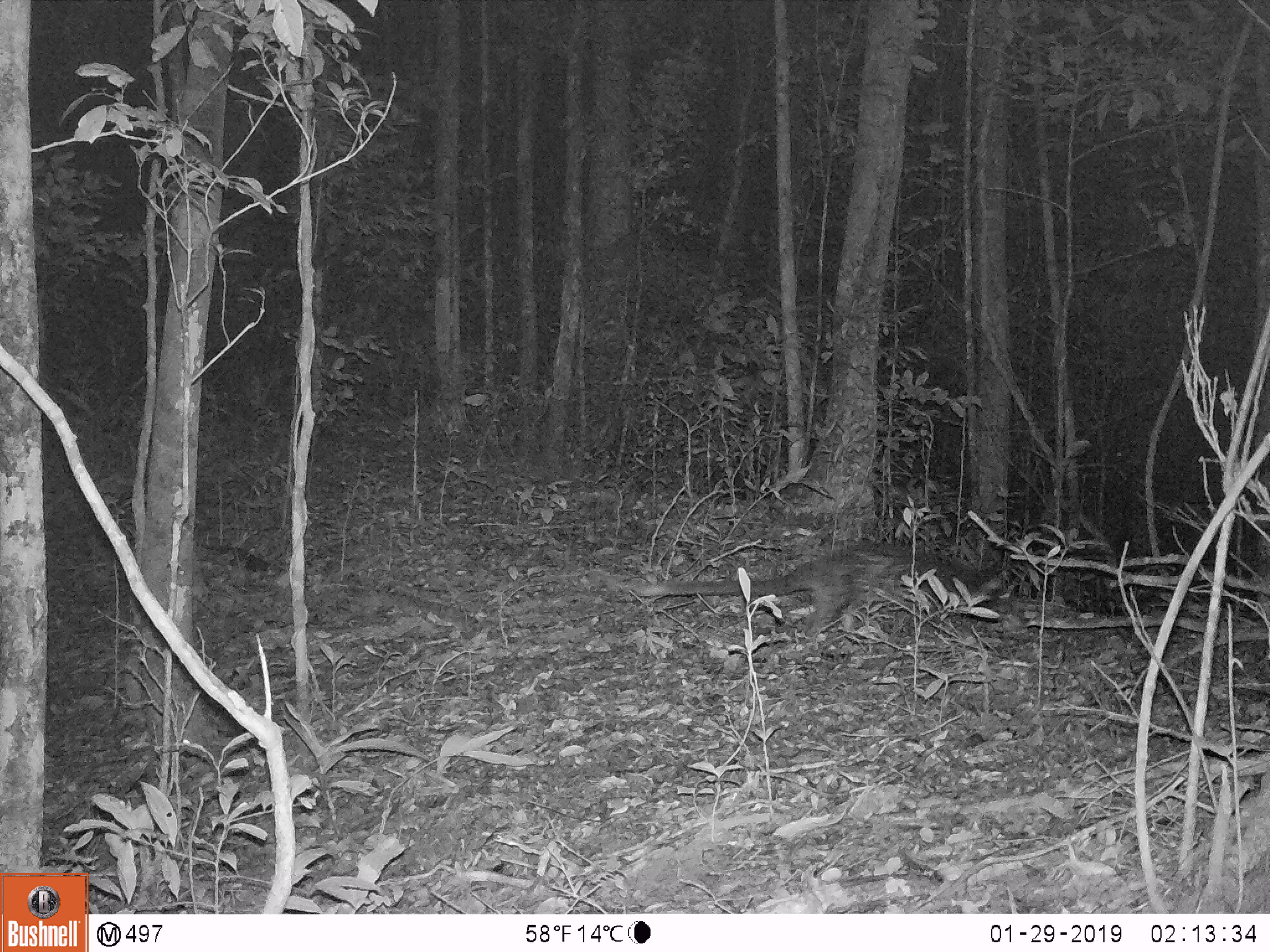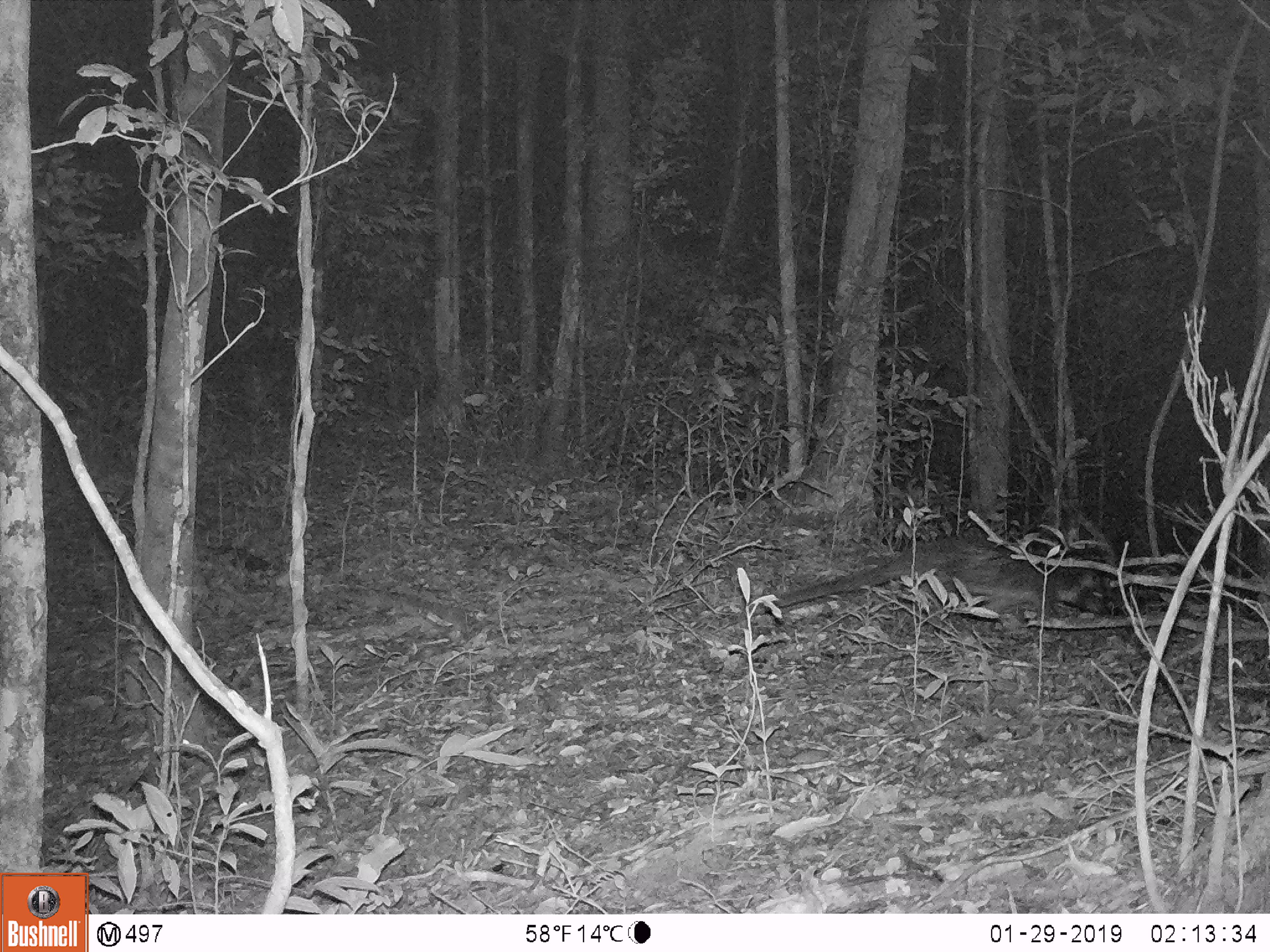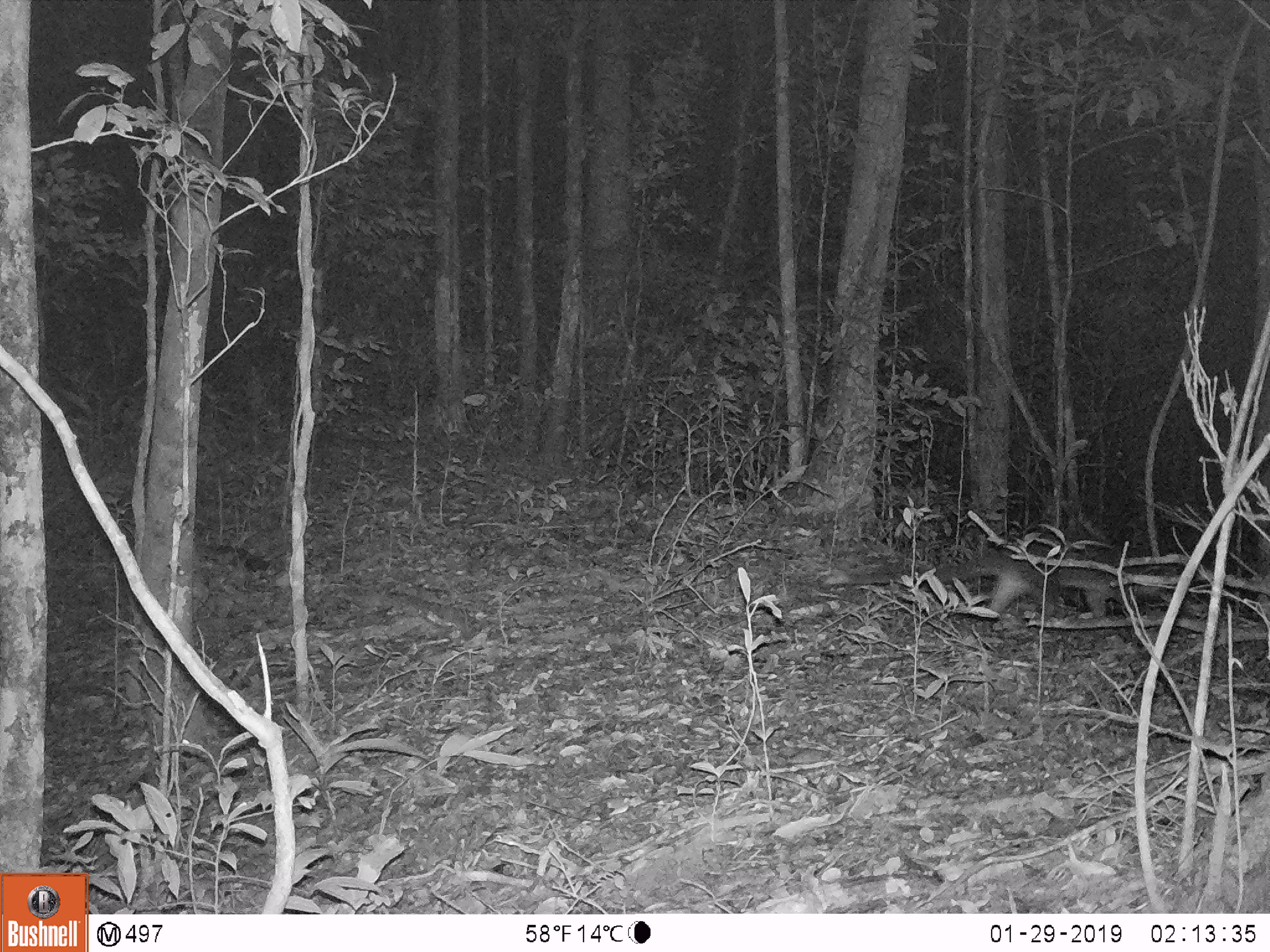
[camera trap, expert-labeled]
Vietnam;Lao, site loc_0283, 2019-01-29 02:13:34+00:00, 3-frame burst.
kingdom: Animalia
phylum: Chordata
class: Mammalia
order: Carnivora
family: Viverridae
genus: Paradoxurus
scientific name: Paradoxurus hermaphroditus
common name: common palm civet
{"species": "common palm civet (Paradoxurus hermaphroditus)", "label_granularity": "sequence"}